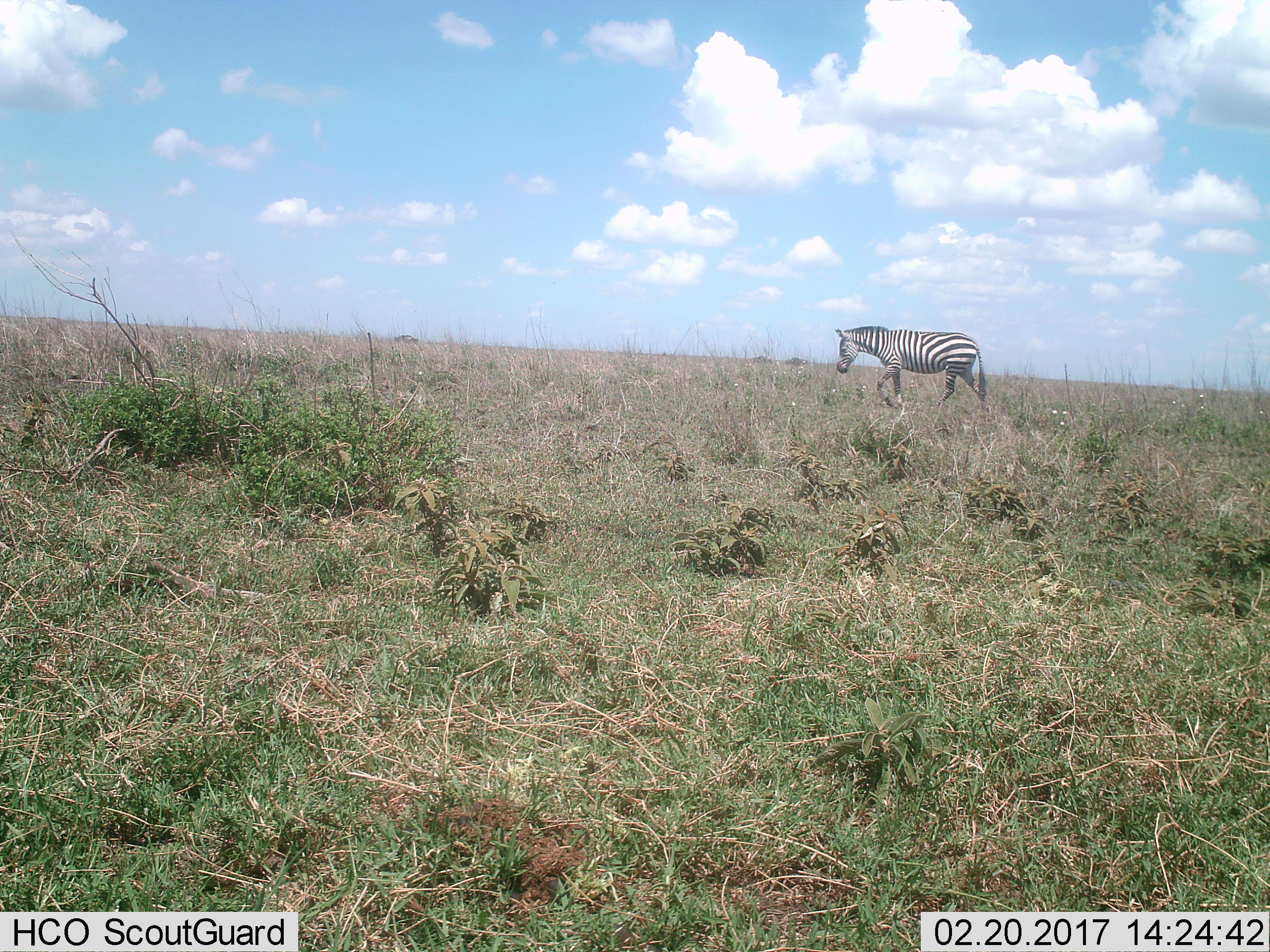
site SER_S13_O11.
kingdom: Animalia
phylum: Chordata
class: Mammalia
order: Perissodactyla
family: Equidae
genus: Equus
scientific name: Equus quagga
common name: plains zebra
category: zebraplains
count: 1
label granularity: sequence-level